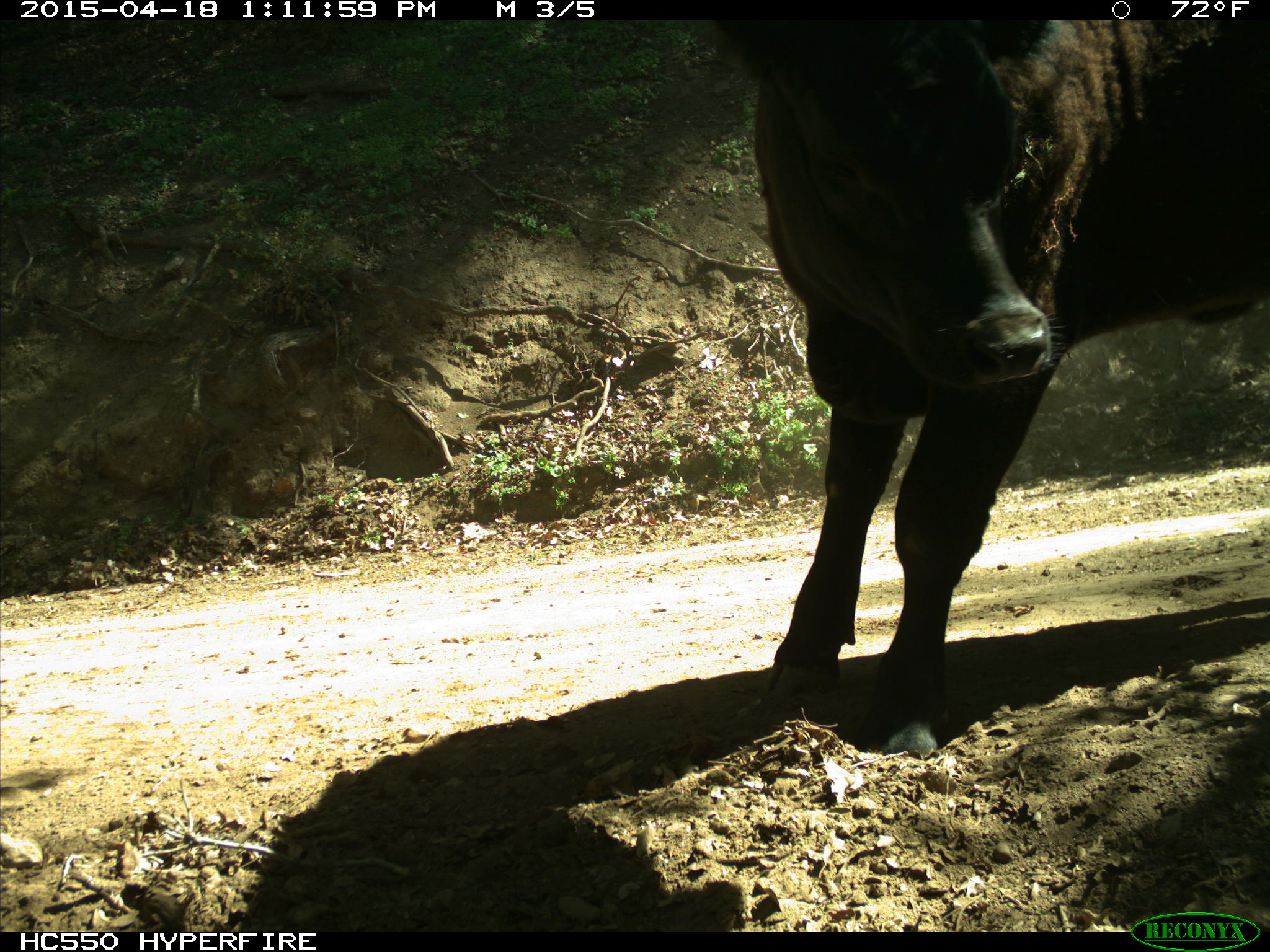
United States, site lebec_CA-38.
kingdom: Animalia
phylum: Chordata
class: Mammalia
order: Artiodactyla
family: Bovidae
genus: Bos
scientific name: Bos taurus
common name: domestic cow